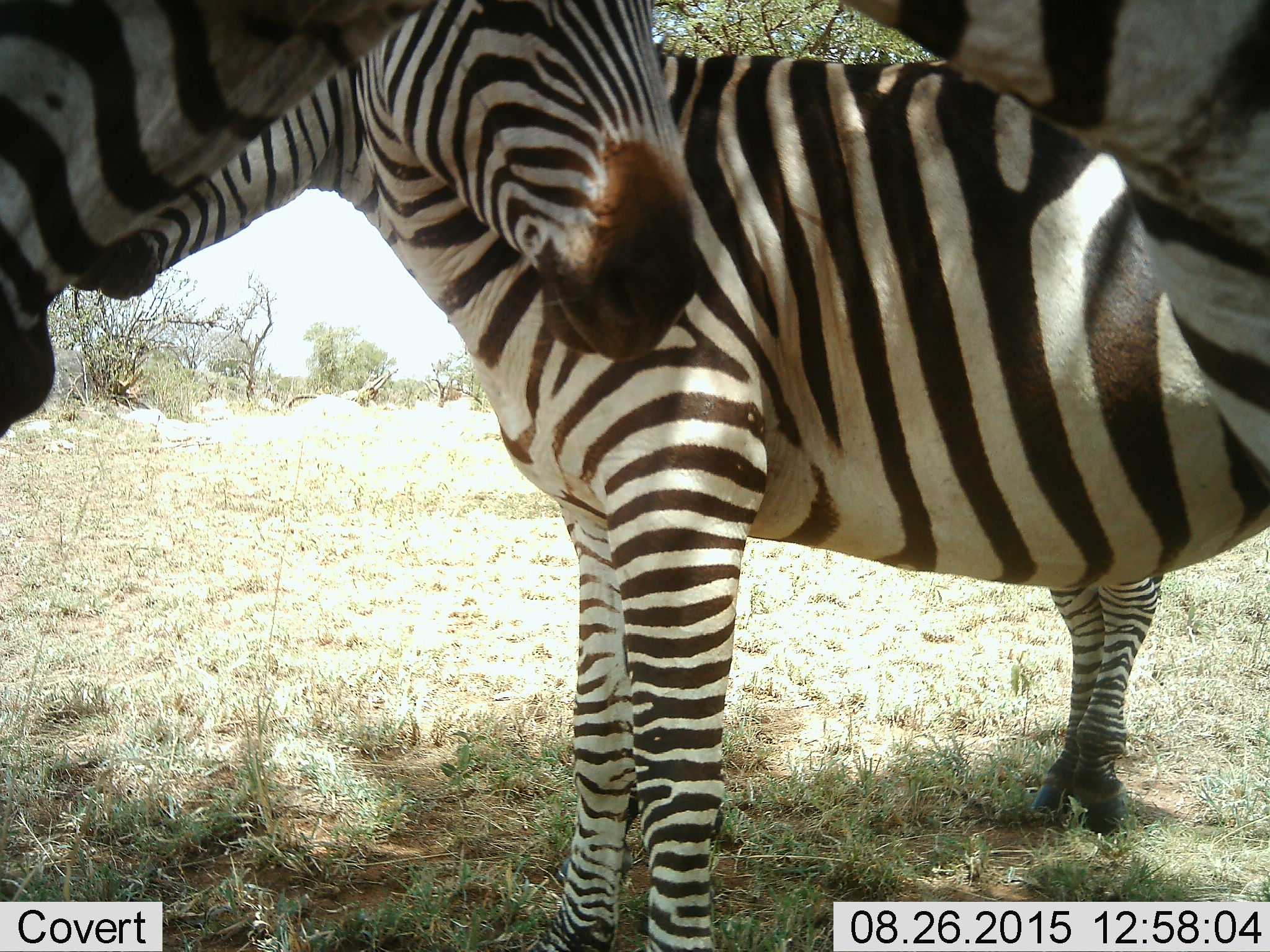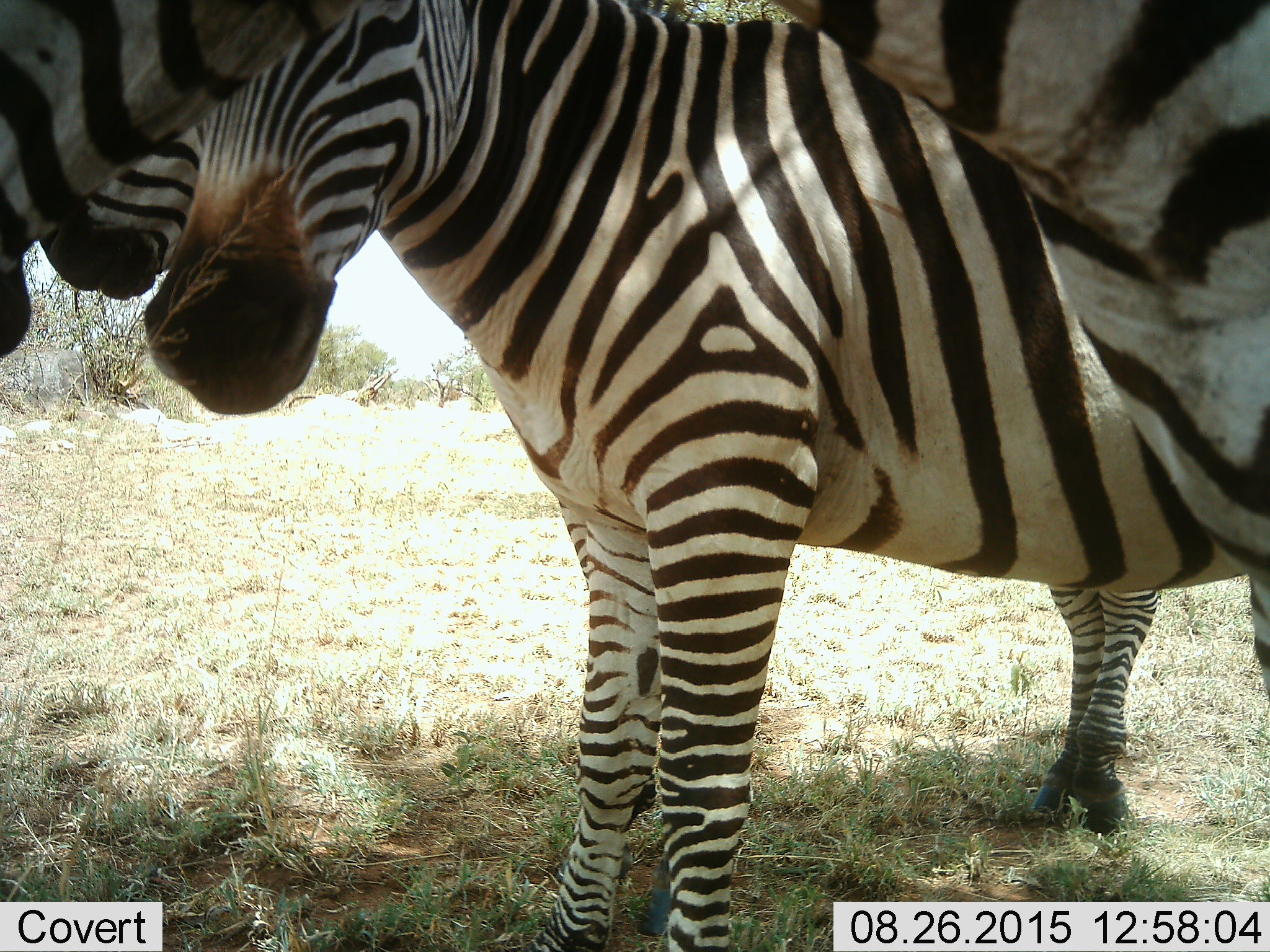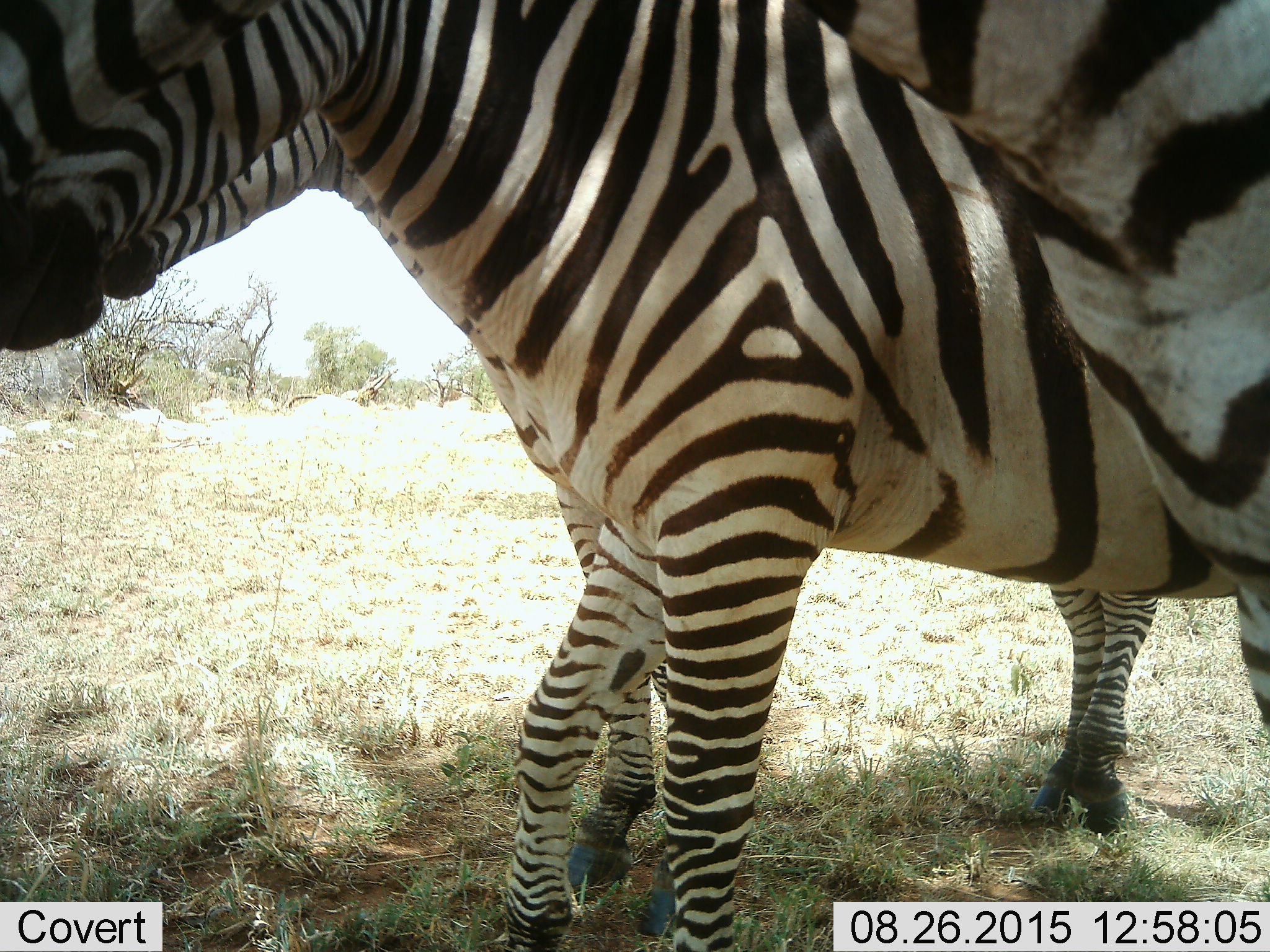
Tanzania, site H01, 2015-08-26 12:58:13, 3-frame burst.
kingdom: Animalia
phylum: Chordata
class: Mammalia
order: Perissodactyla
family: Equidae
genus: Equus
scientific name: Equus quagga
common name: plains zebra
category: zebra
Zebra (plains zebra) (Equus quagga), count 3. Behavior (volunteer vote fractions): standing 100%, resting 0%, moving 10%, interacting 40%. Young present (vote fraction): 0%. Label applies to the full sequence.